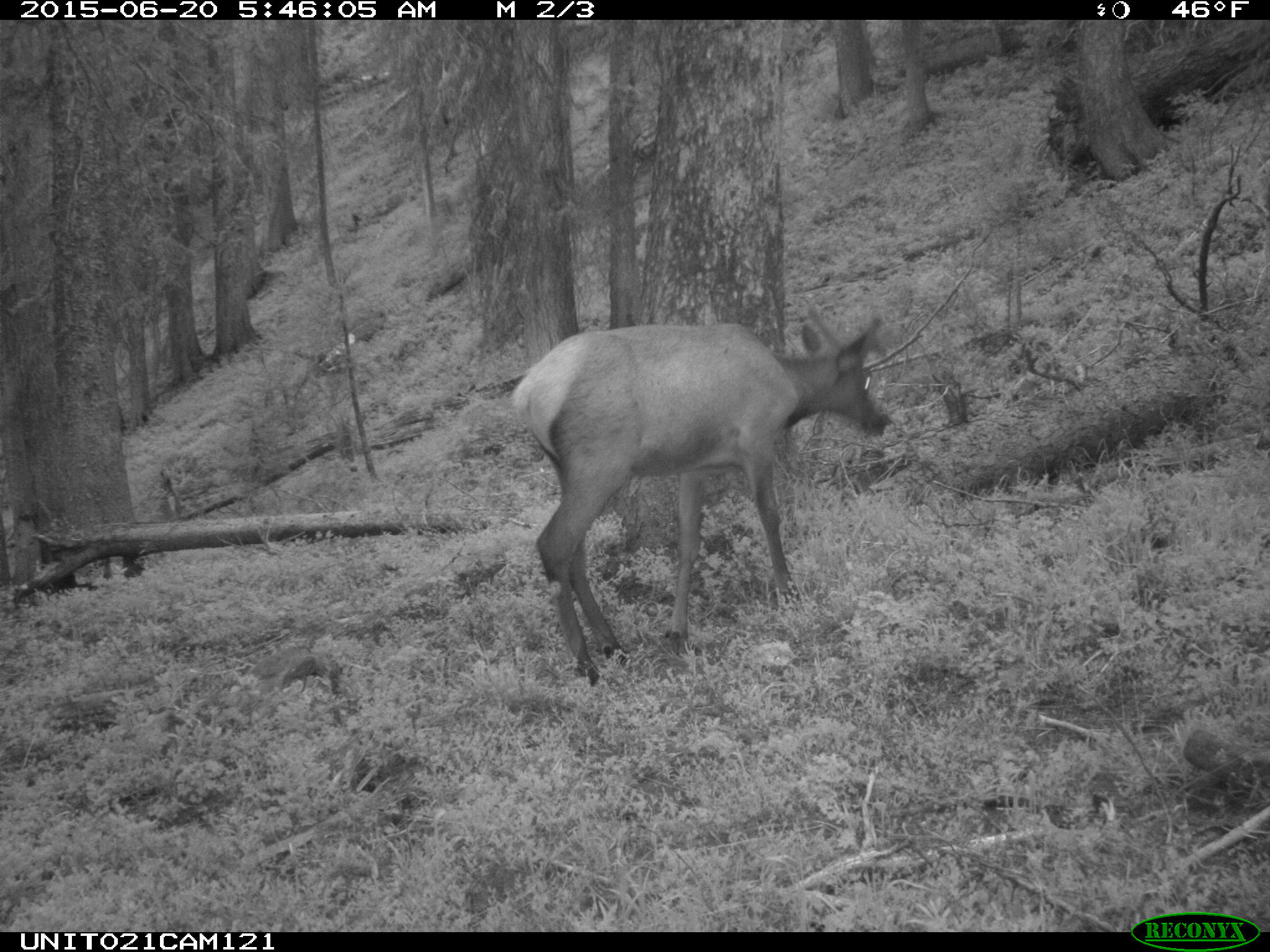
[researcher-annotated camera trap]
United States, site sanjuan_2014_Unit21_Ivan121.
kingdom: Animalia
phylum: Chordata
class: Mammalia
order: Artiodactyla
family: Cervidae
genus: Cervus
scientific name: Cervus elaphus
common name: red deer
Cervus elaphus (red deer).